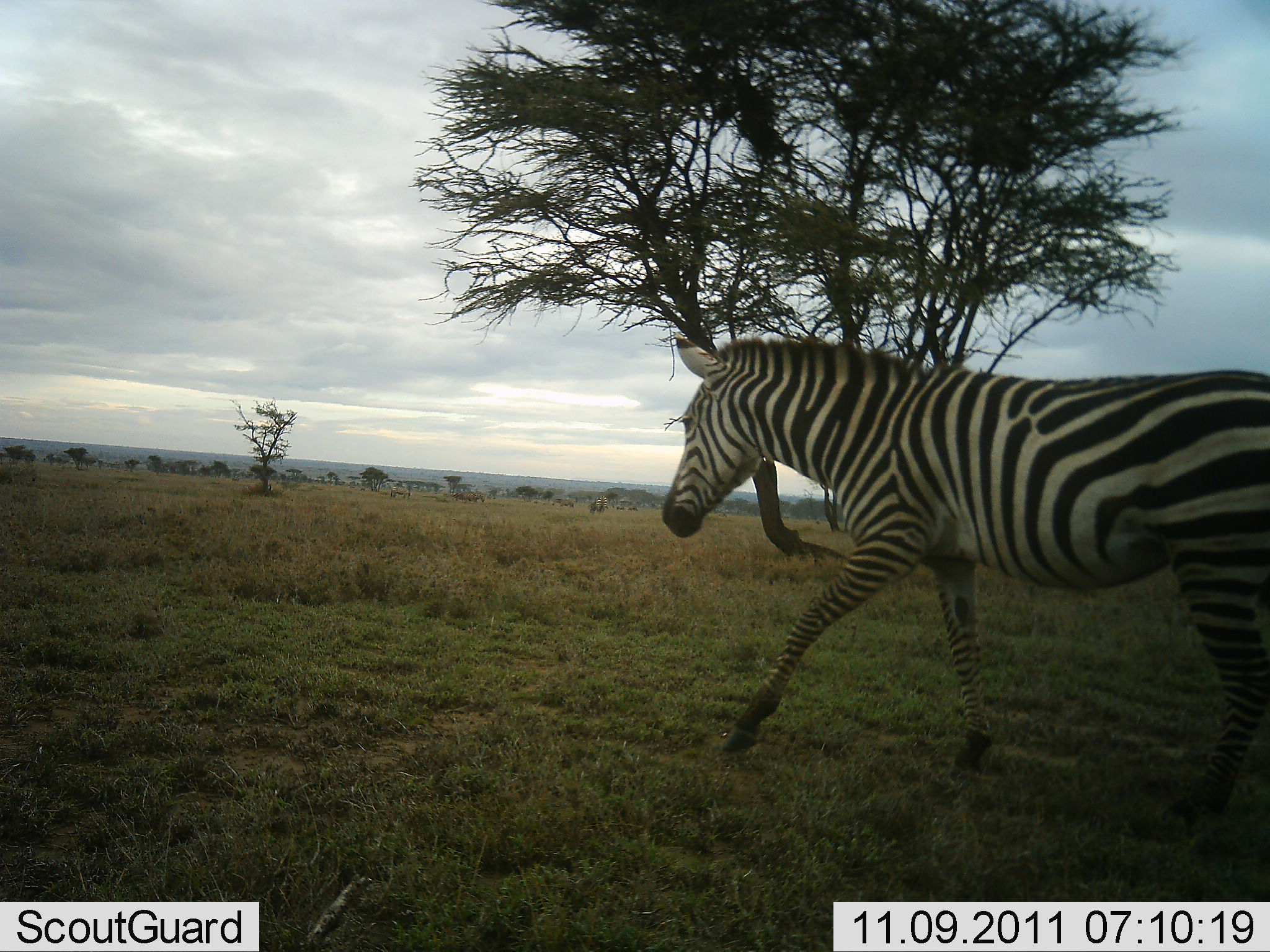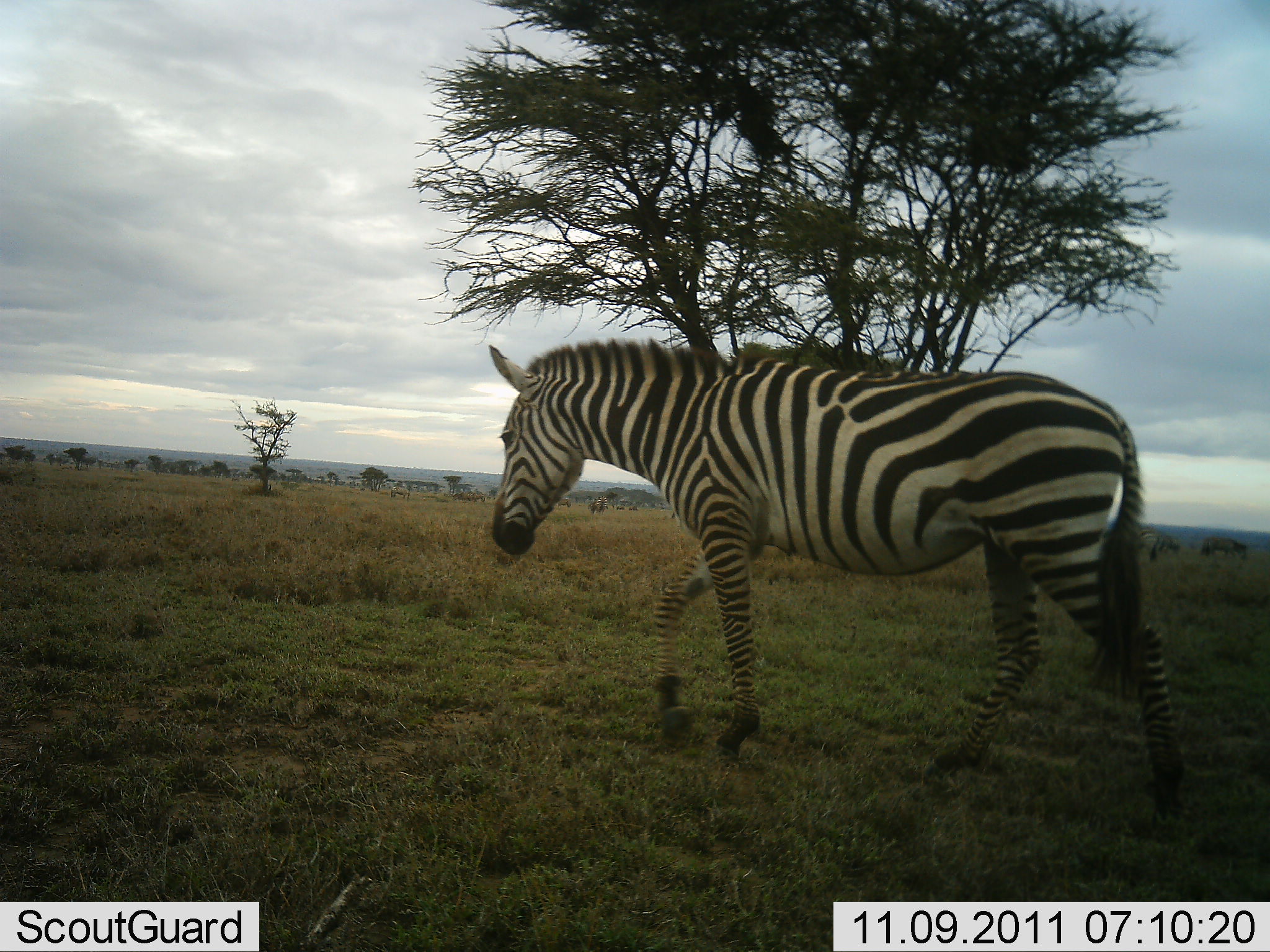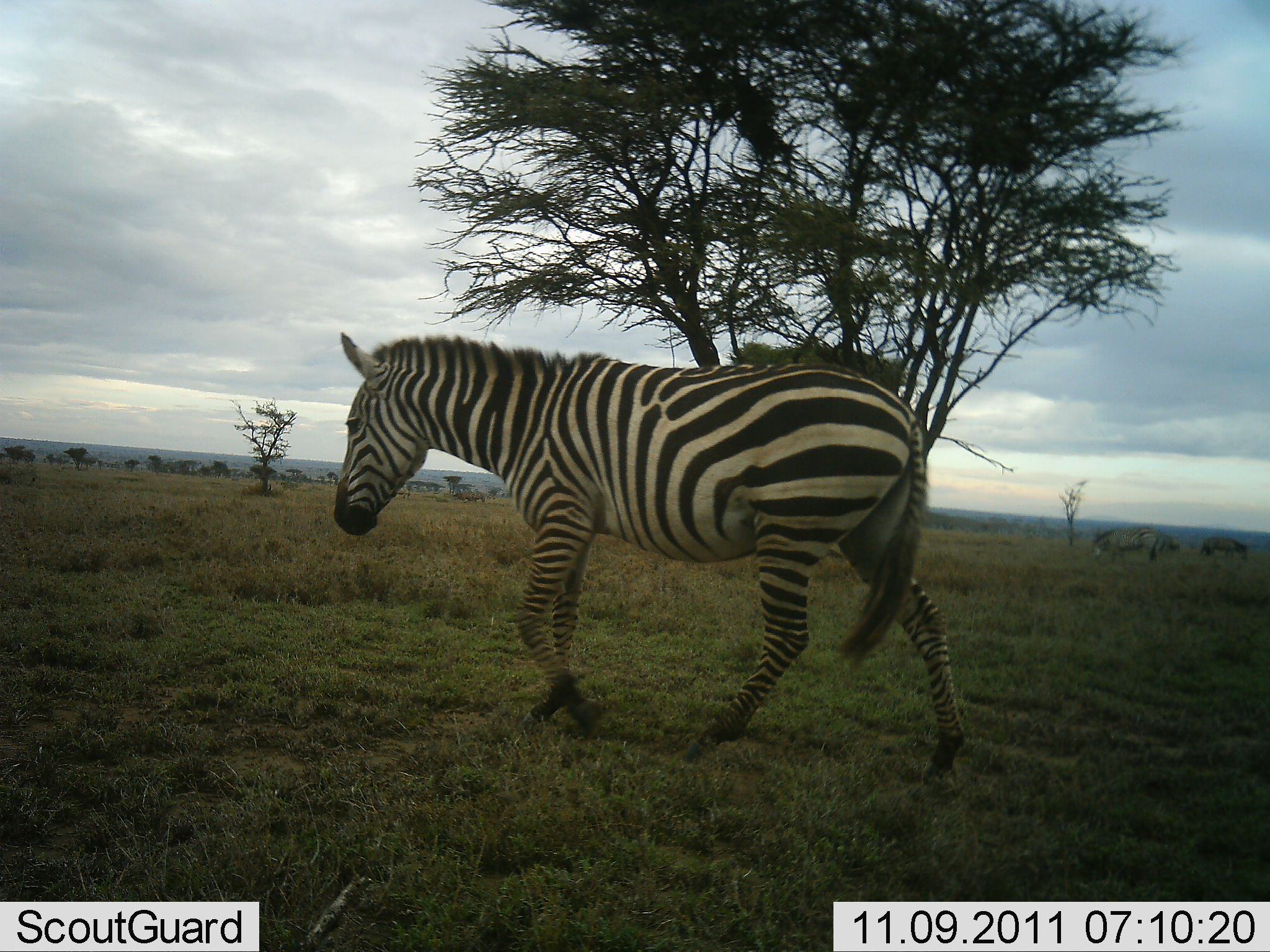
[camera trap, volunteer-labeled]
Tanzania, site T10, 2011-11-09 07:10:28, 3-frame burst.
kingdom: Animalia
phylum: Chordata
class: Mammalia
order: Perissodactyla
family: Equidae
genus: Equus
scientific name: Equus quagga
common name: plains zebra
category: zebra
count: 1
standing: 25%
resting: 0%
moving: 100%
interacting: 0%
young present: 0%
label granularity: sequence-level